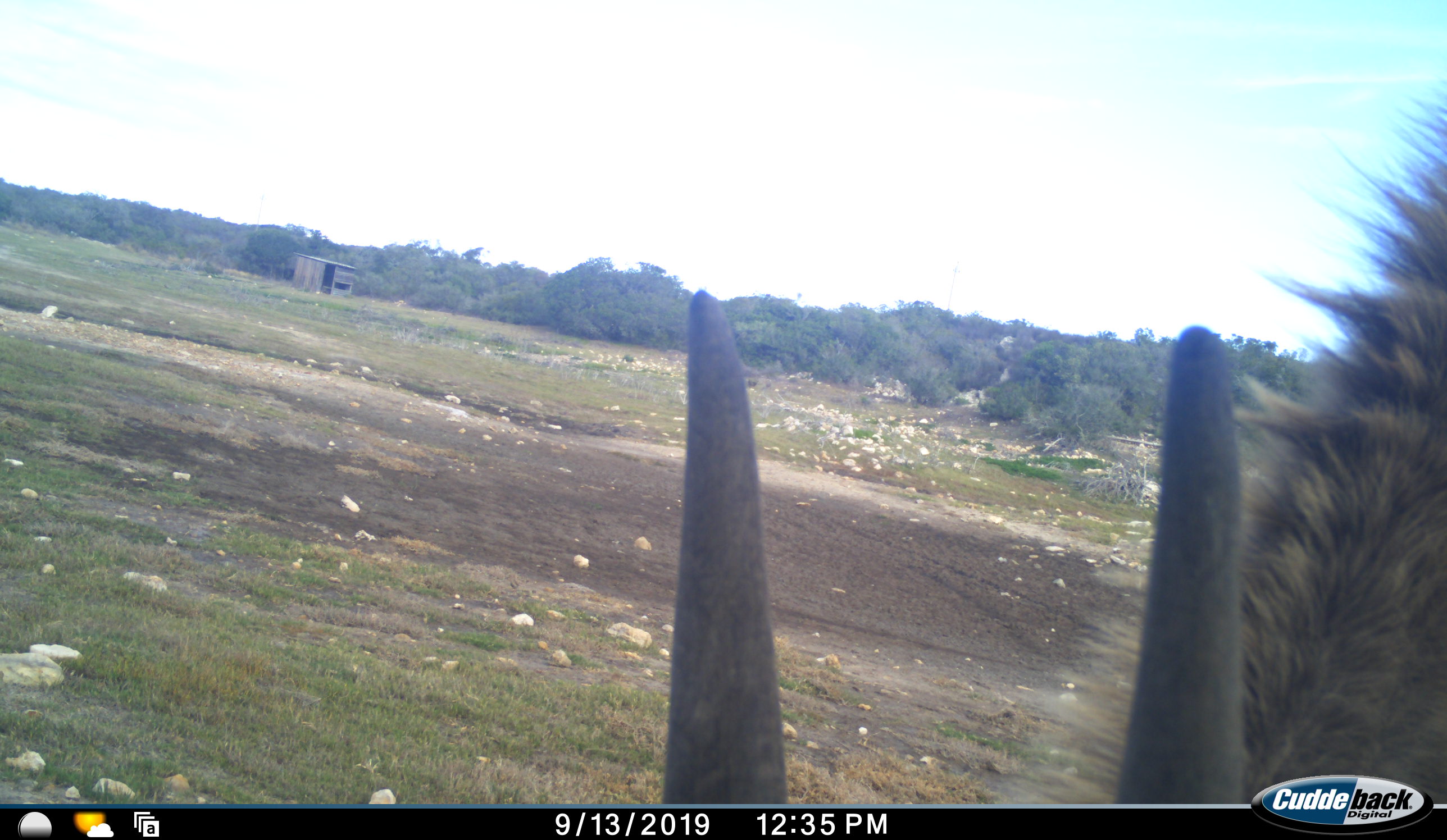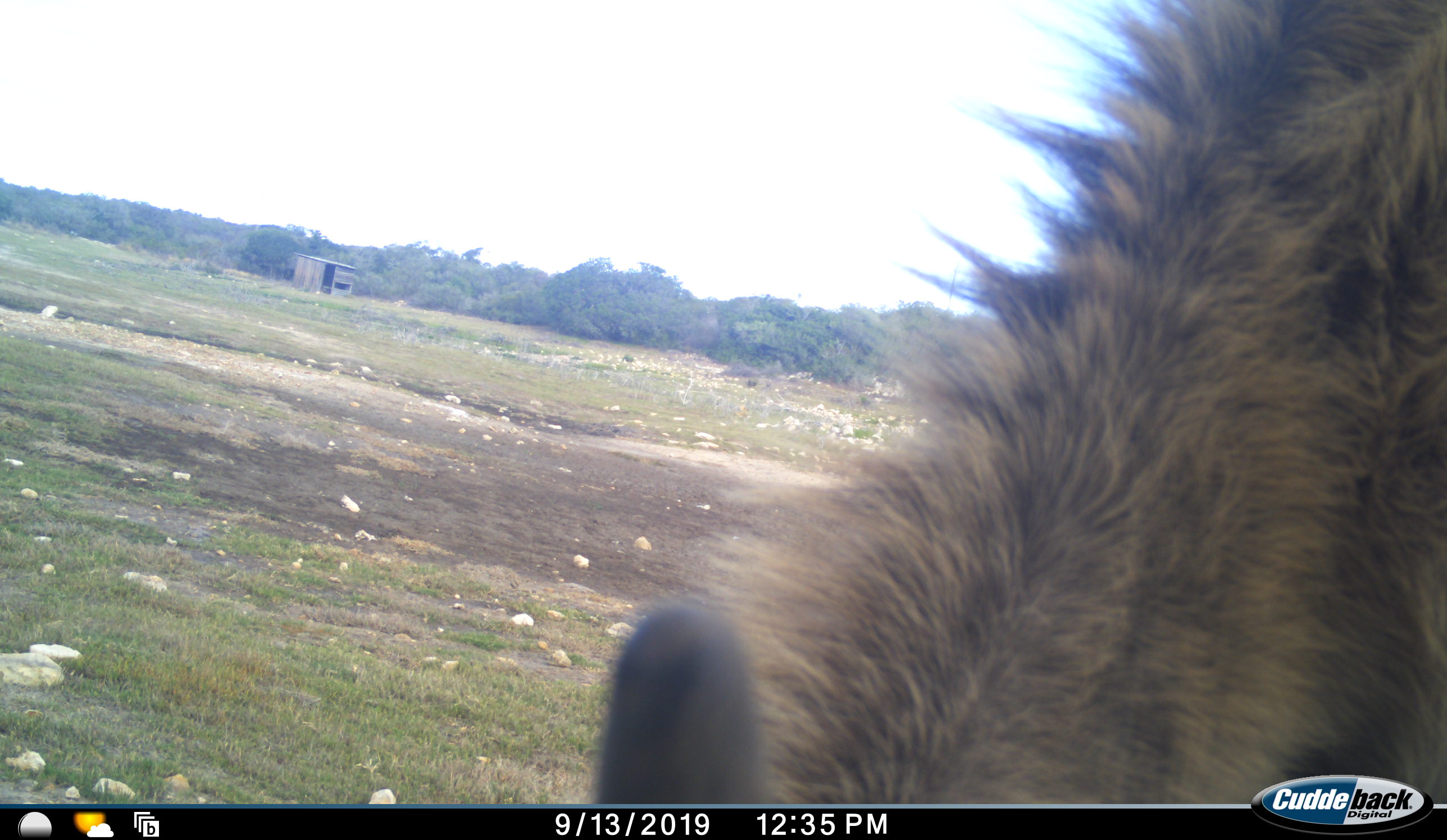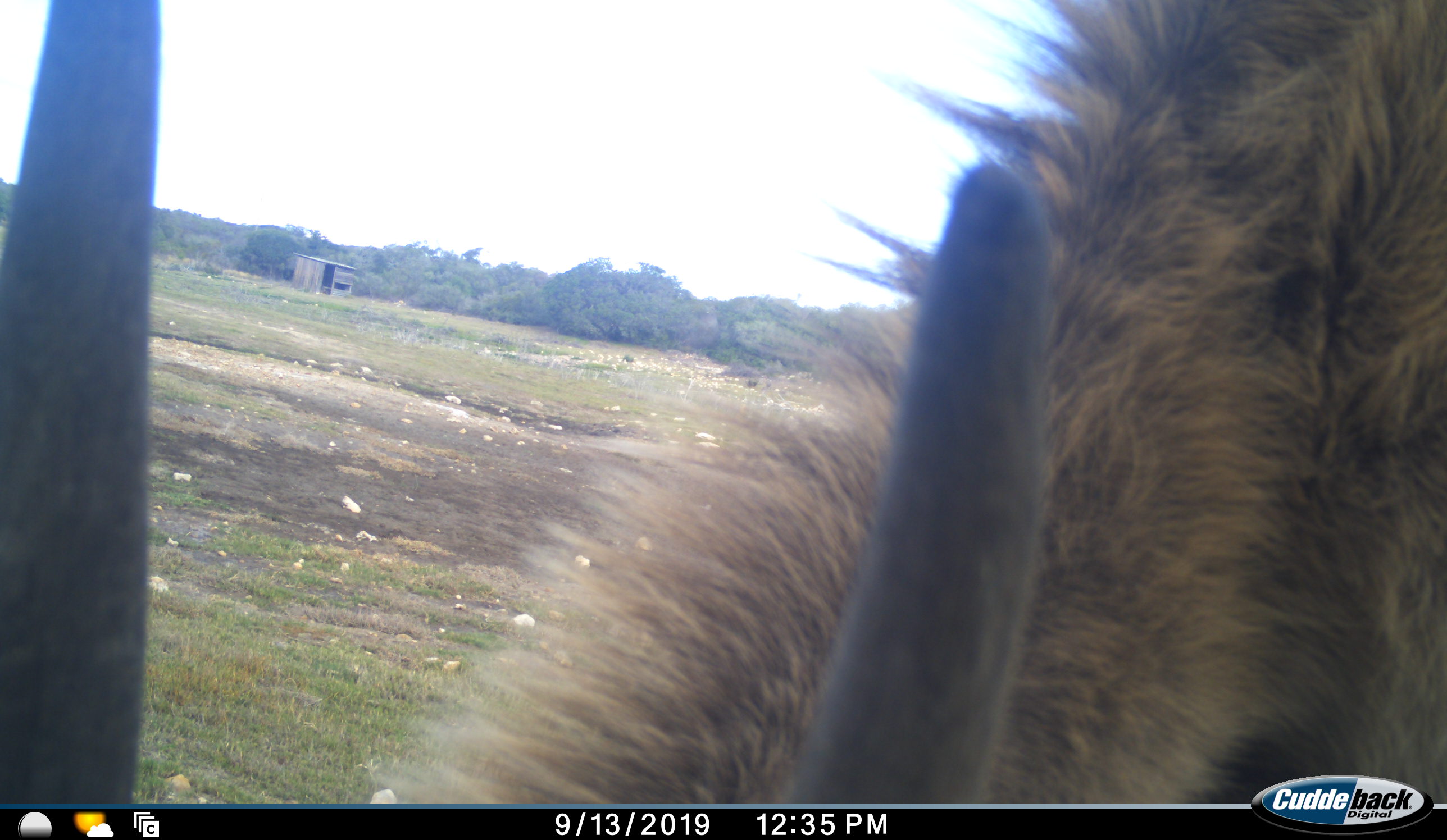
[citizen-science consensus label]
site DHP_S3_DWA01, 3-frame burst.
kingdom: Animalia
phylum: Chordata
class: Mammalia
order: Artiodactyla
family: Bovidae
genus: Tragelaphus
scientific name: Tragelaphus oryx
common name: eland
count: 1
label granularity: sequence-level